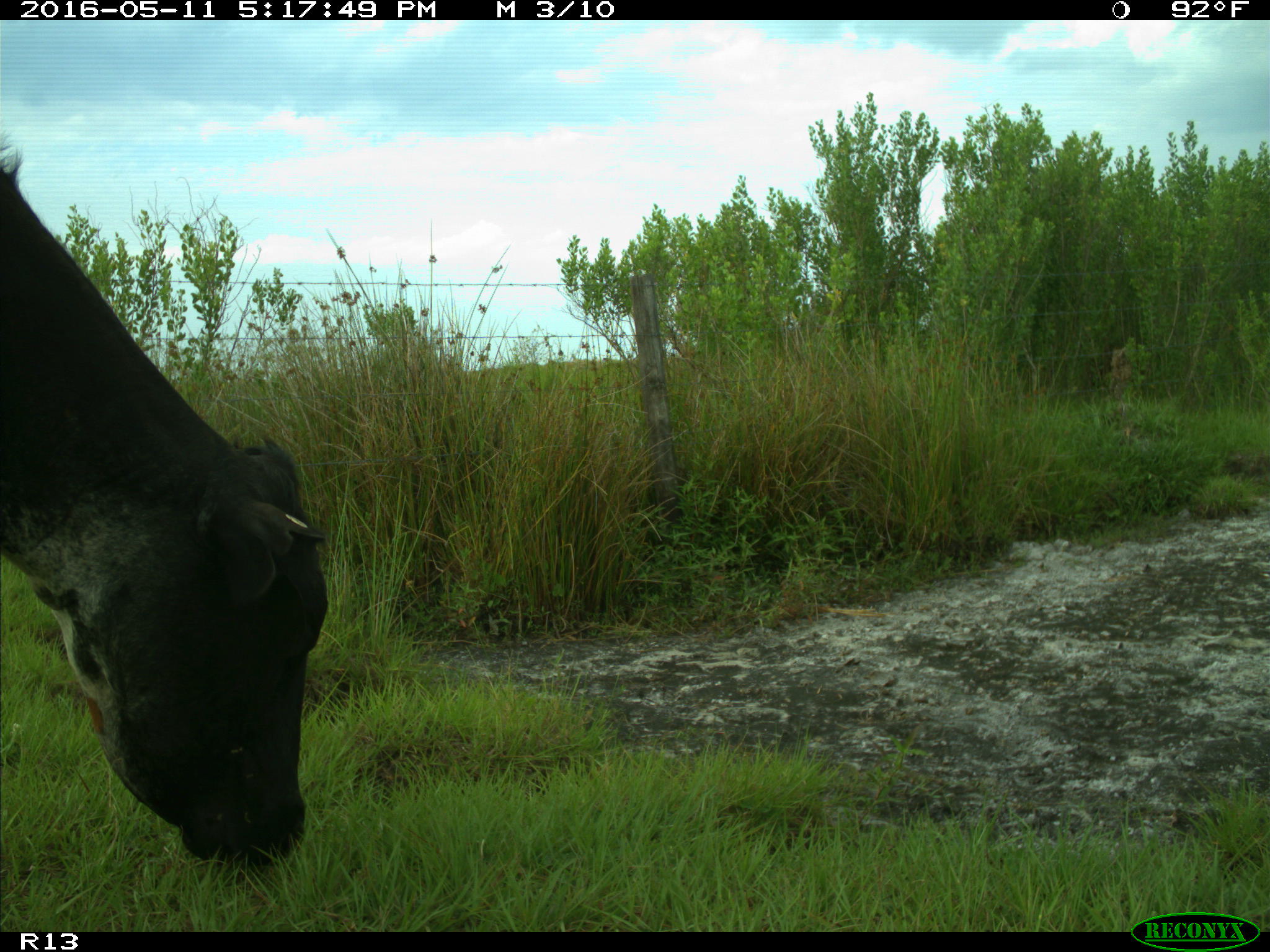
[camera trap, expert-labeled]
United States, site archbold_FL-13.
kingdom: Animalia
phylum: Chordata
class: Mammalia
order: Artiodactyla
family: Bovidae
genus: Bos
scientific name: Bos taurus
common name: domestic cow